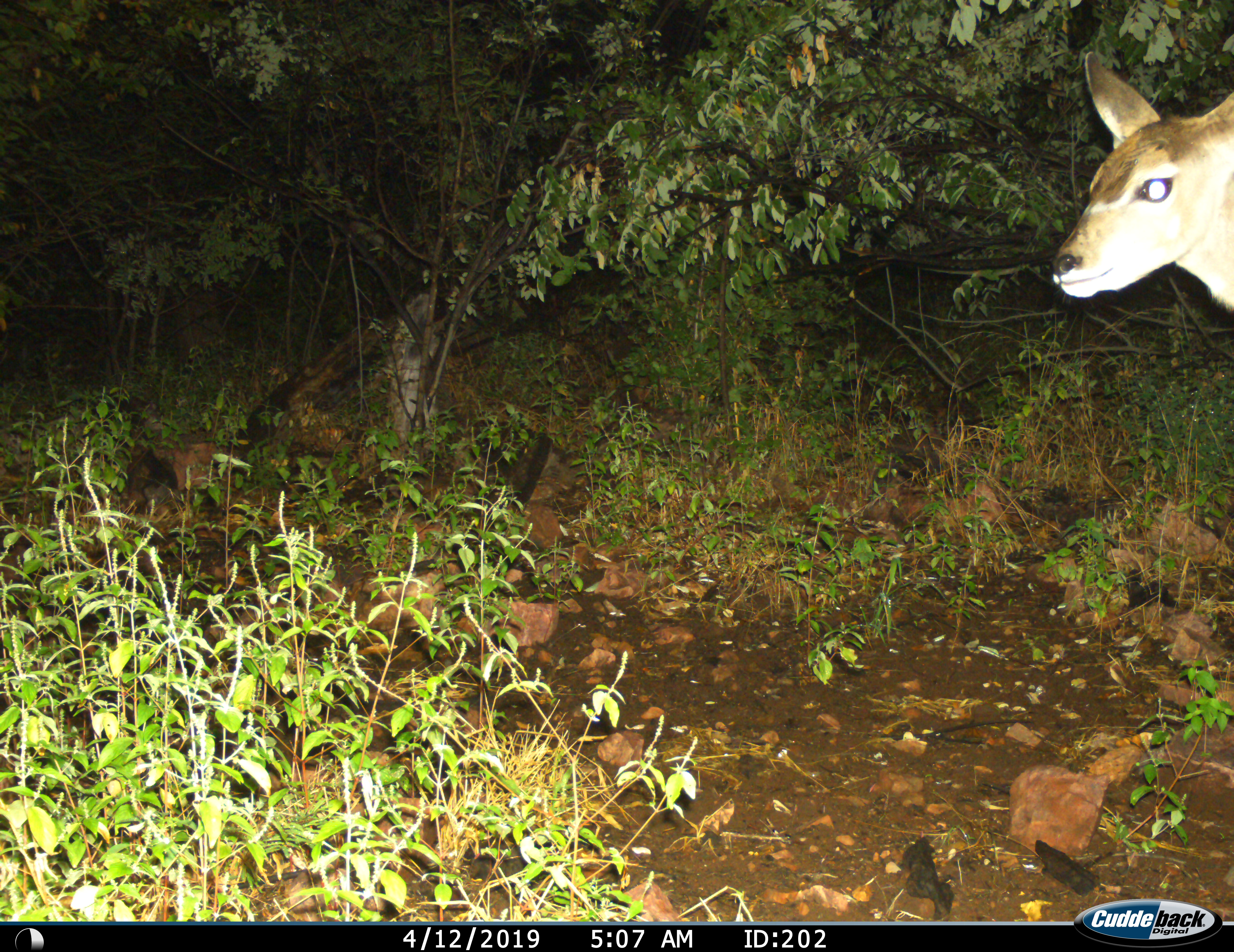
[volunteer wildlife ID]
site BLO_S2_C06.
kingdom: Animalia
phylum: Chordata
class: Mammalia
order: Artiodactyla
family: Bovidae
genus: Tragelaphus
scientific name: Tragelaphus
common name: kudu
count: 1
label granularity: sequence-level